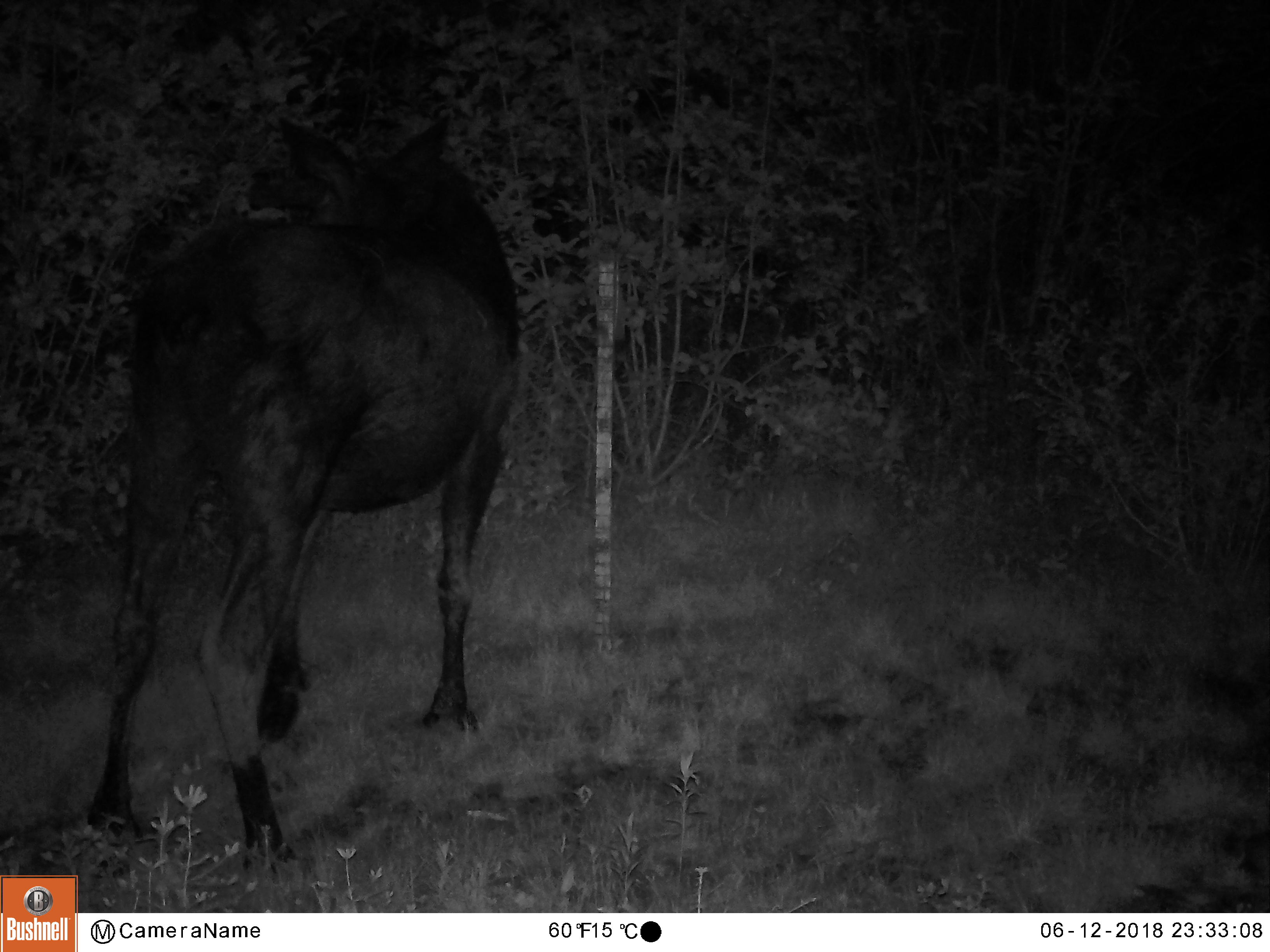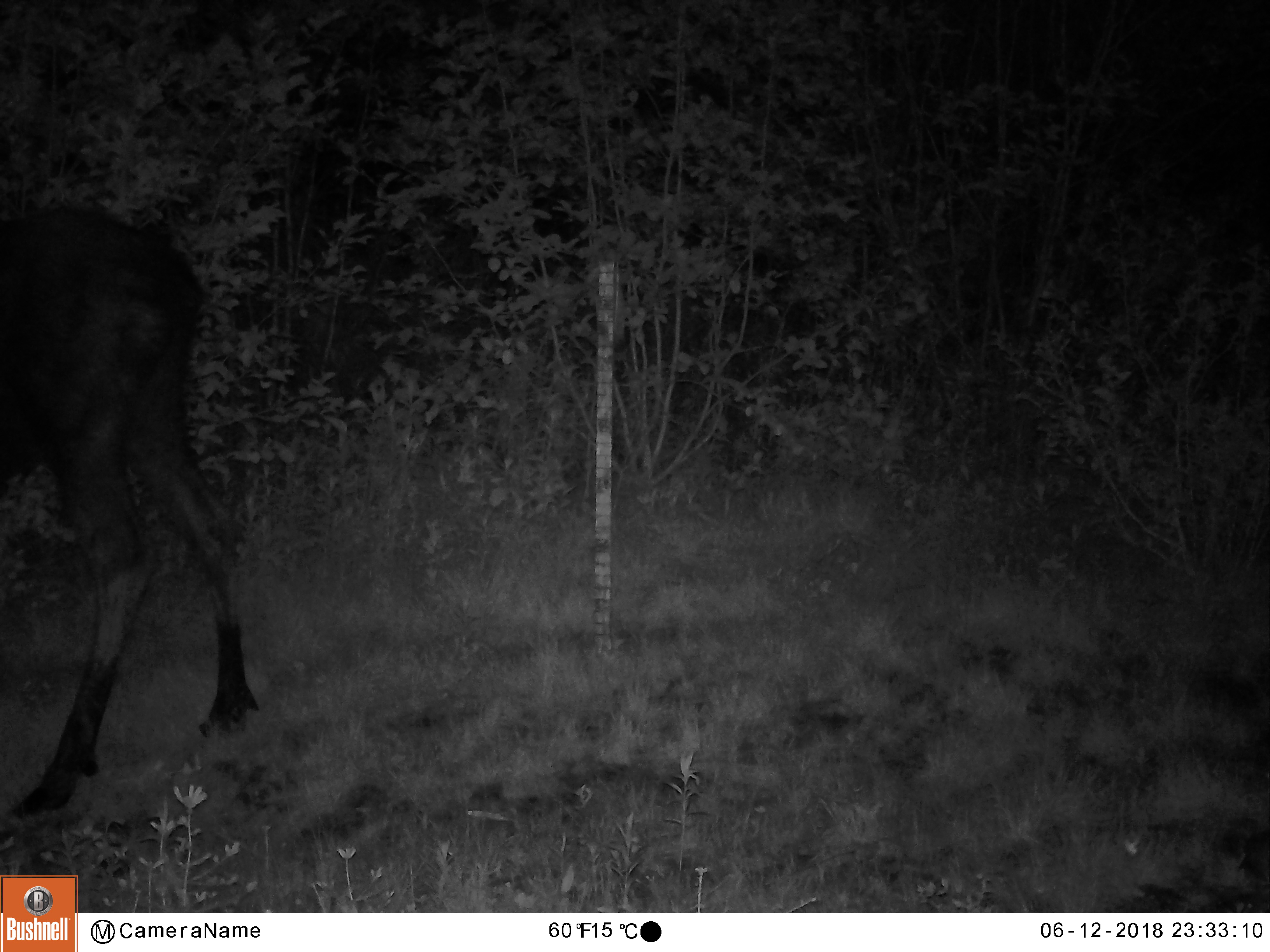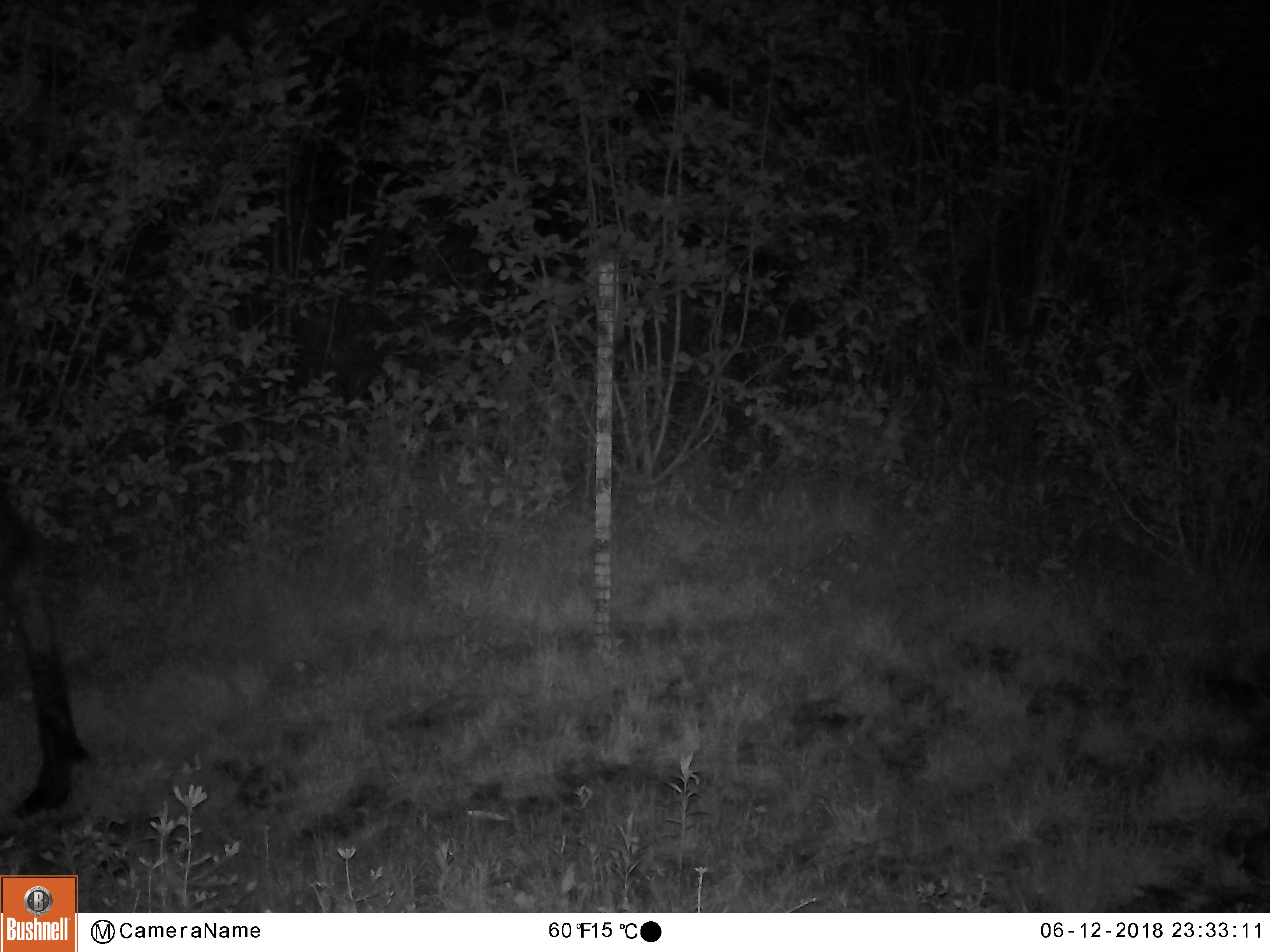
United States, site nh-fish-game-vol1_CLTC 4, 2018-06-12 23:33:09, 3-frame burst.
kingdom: Animalia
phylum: Chordata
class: Mammalia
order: Artiodactyla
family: Cervidae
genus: Alces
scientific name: Alces alces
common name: moose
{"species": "moose (Alces alces)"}